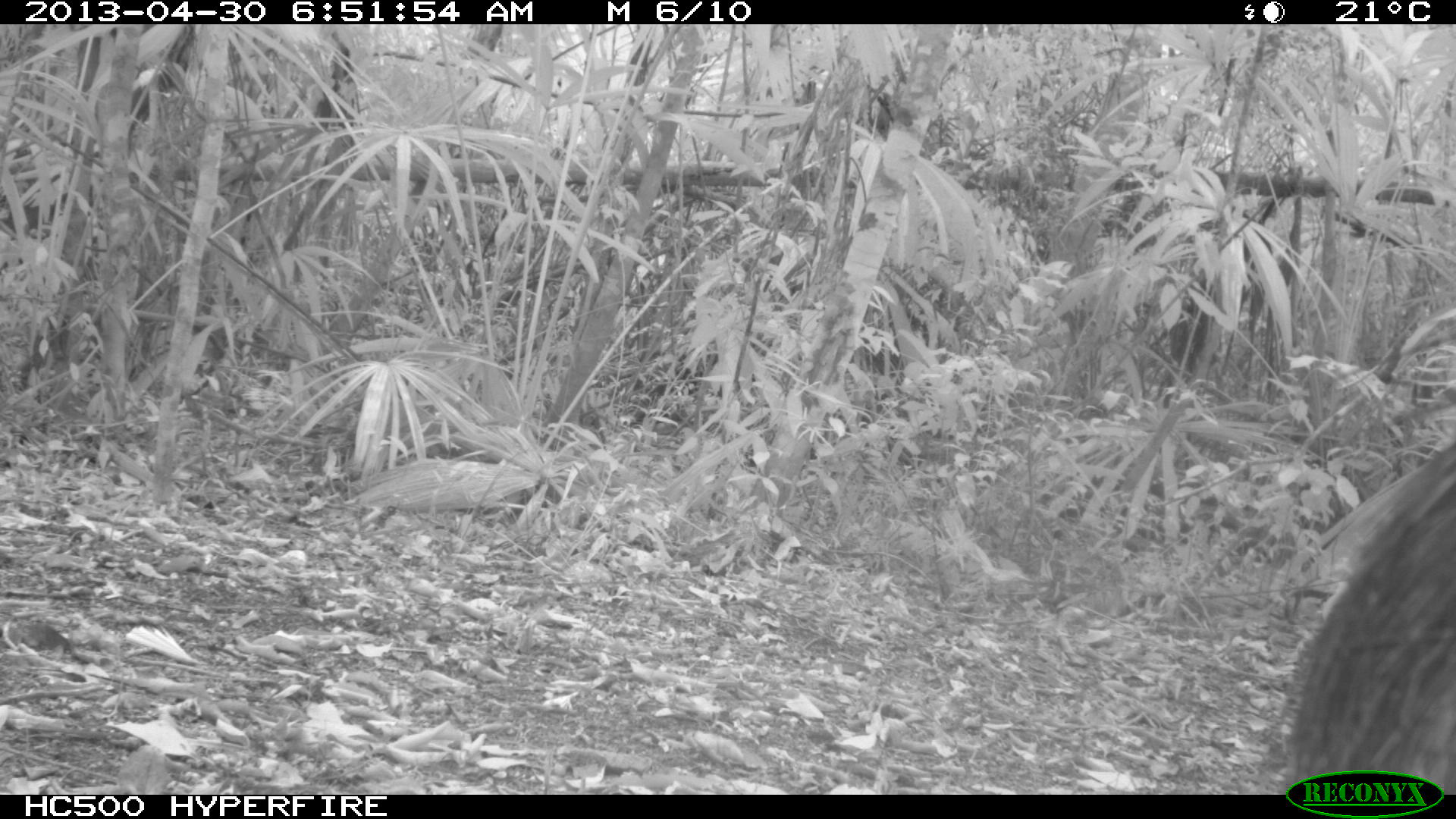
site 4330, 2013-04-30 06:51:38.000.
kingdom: Animalia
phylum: Chordata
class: Mammalia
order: Artiodactyla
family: Tayassuidae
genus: Tayassu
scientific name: Tayassu pecari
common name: white-lipped peccary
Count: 5.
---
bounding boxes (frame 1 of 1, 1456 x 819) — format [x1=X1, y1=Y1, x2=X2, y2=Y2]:
tayassu pecari: [x1=1283, y1=445, x2=1455, y2=792]